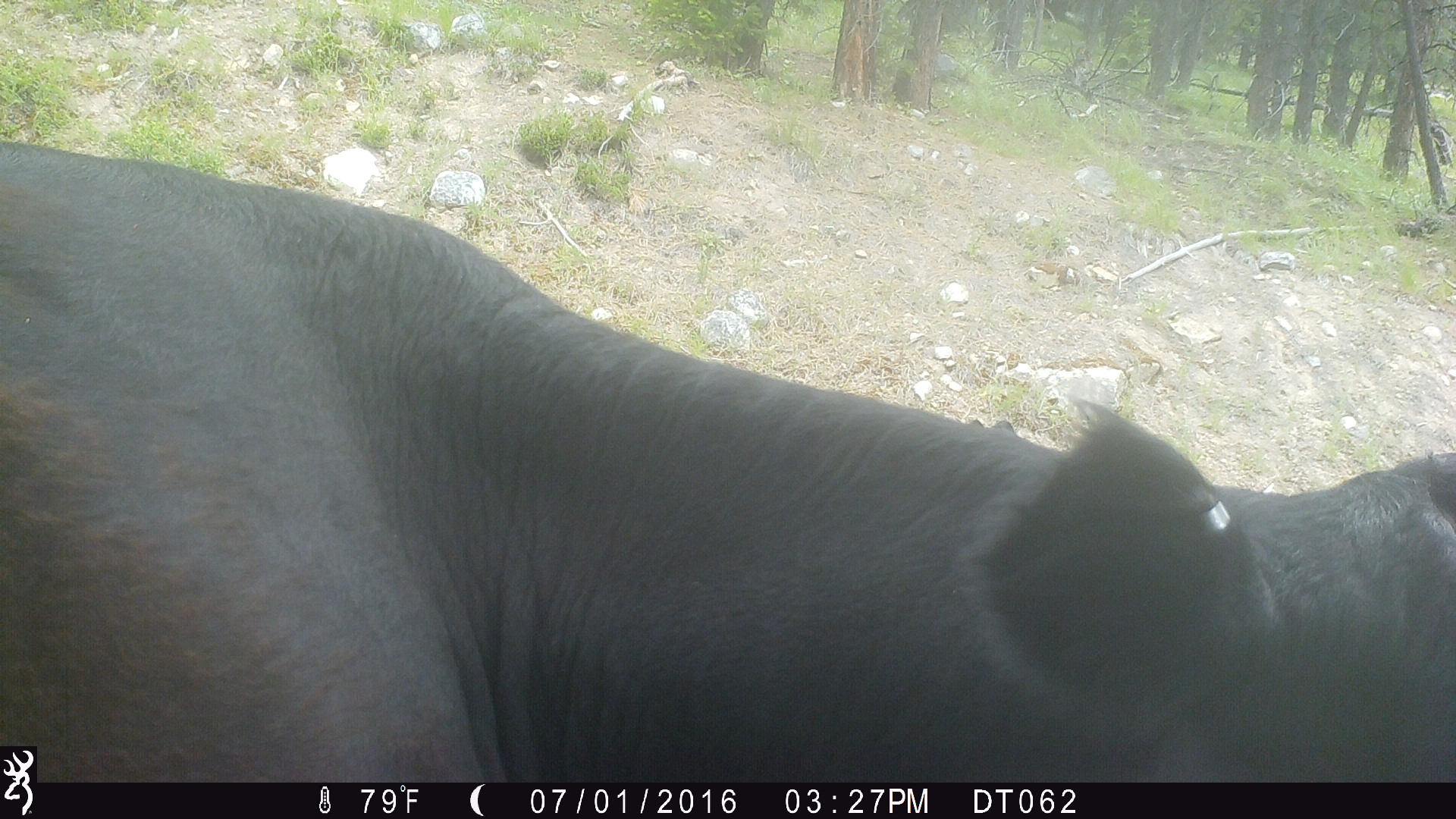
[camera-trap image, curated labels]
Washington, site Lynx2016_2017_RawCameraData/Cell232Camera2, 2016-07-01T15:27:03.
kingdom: Animalia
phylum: Chordata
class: Mammalia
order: Artiodactyla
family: Bovidae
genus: Bos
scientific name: Bos taurus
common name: domestic cattle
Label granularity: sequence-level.